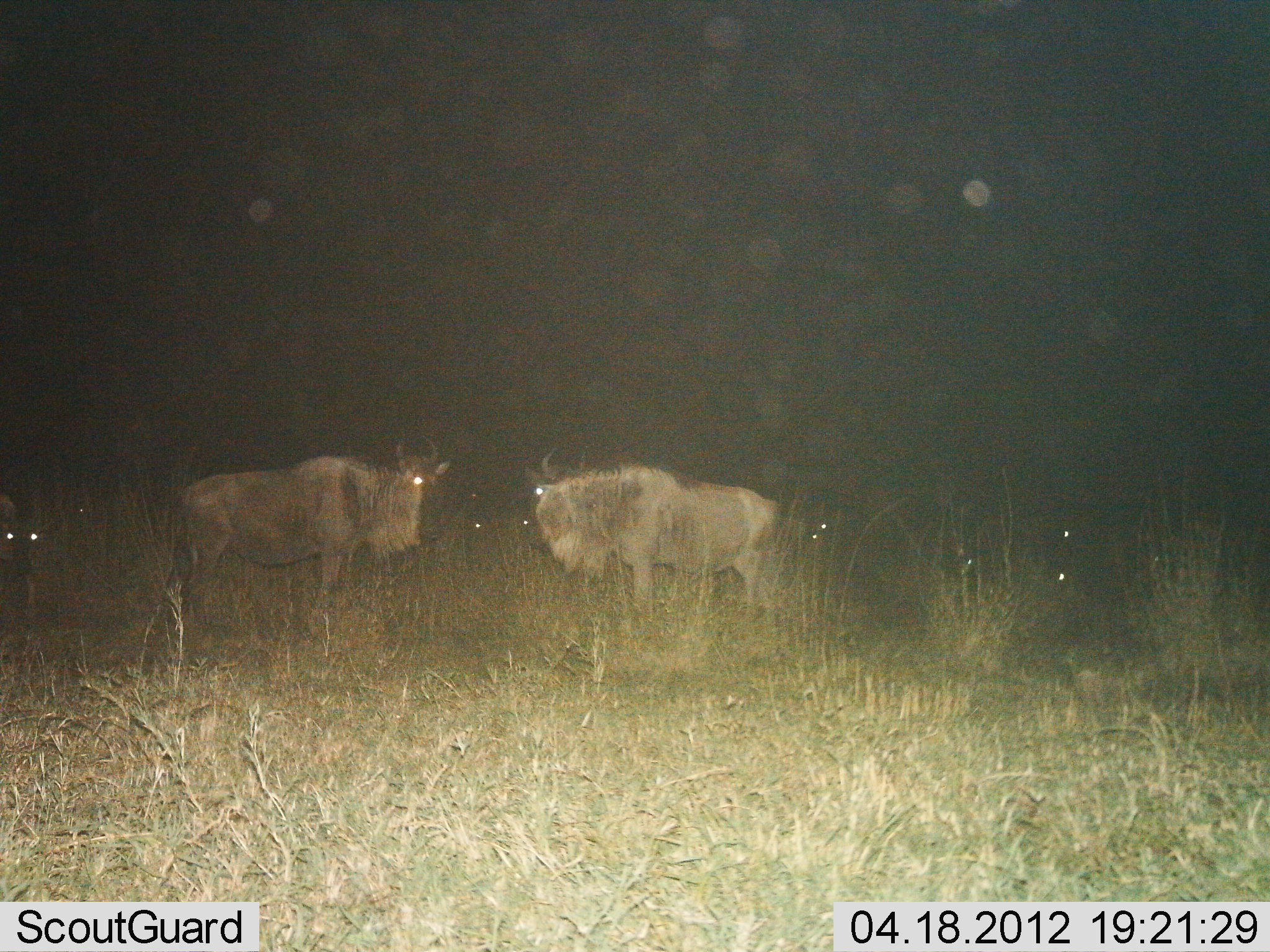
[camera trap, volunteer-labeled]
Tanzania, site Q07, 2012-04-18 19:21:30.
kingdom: Animalia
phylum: Chordata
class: Mammalia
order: Artiodactyla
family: Bovidae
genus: Connochaetes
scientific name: Connochaetes taurinus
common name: blue wildebeest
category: wildebeest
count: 3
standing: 94%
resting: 24%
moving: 6%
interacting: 0%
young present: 0%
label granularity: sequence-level